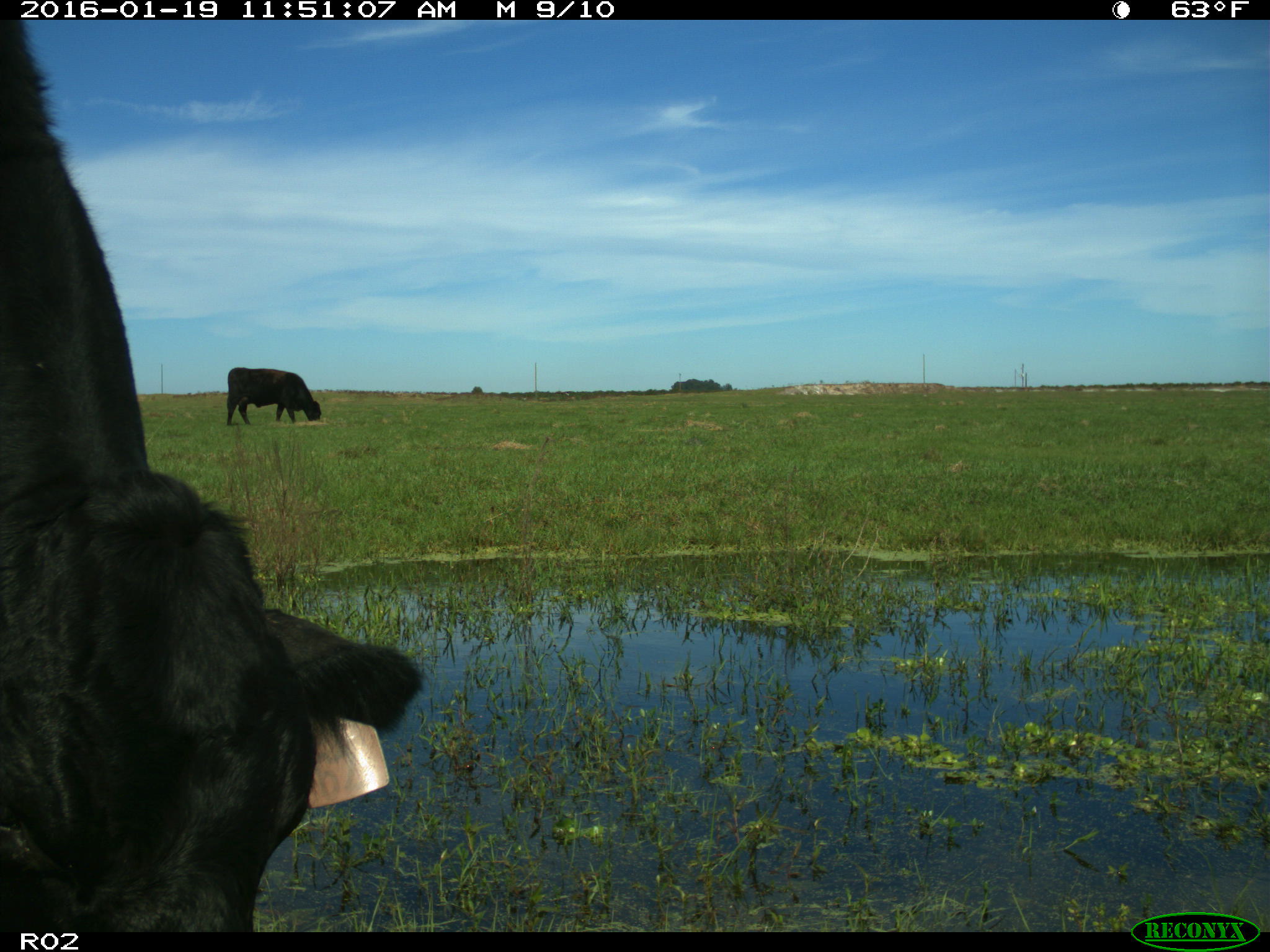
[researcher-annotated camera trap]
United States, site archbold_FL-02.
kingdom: Animalia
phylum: Chordata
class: Mammalia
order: Artiodactyla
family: Bovidae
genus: Bos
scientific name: Bos taurus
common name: domestic cow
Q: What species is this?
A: Bos taurus (domestic cow).